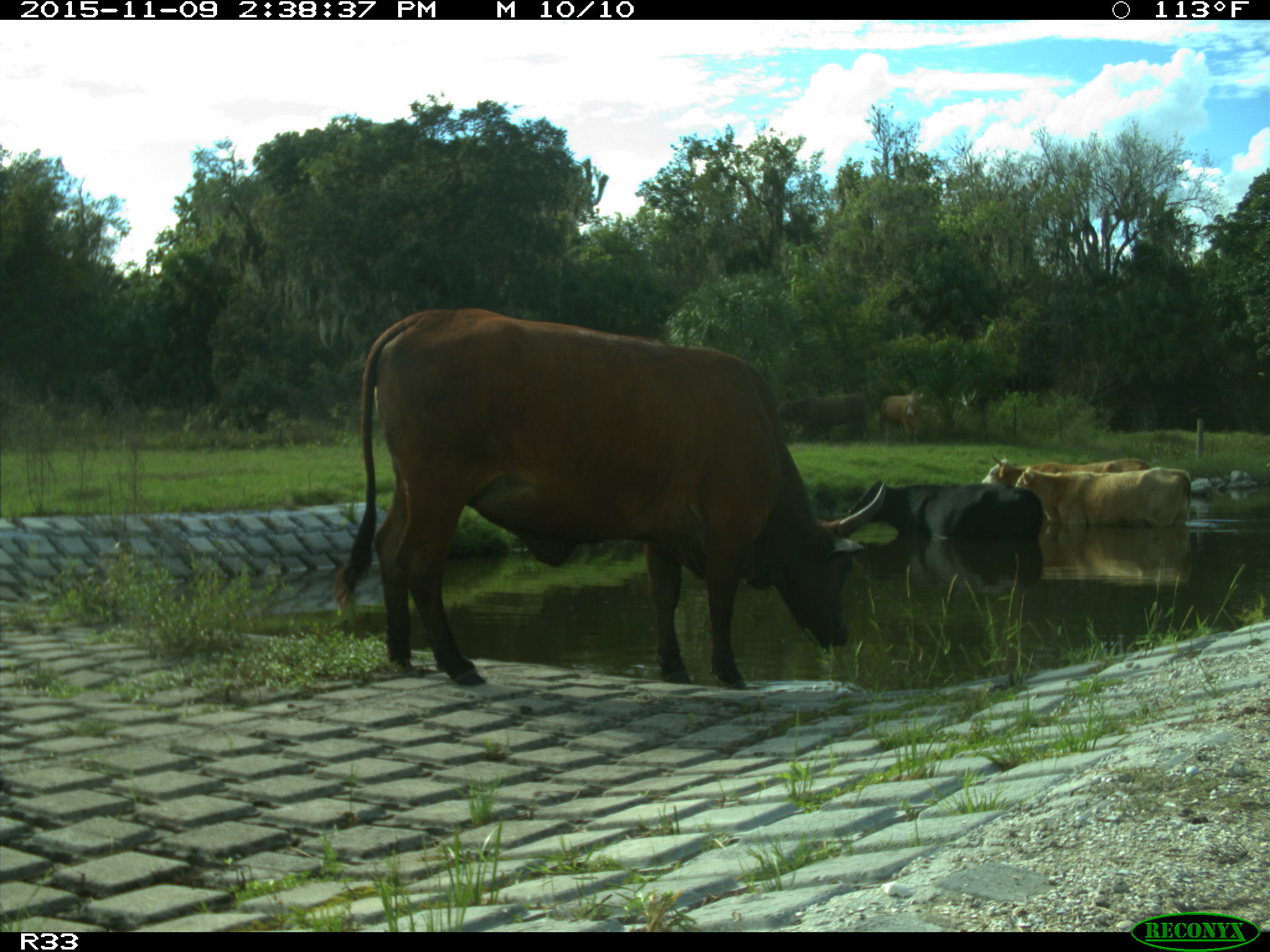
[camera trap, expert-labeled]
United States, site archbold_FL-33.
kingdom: Animalia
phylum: Chordata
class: Mammalia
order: Artiodactyla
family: Bovidae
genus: Bos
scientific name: Bos taurus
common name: domestic cow